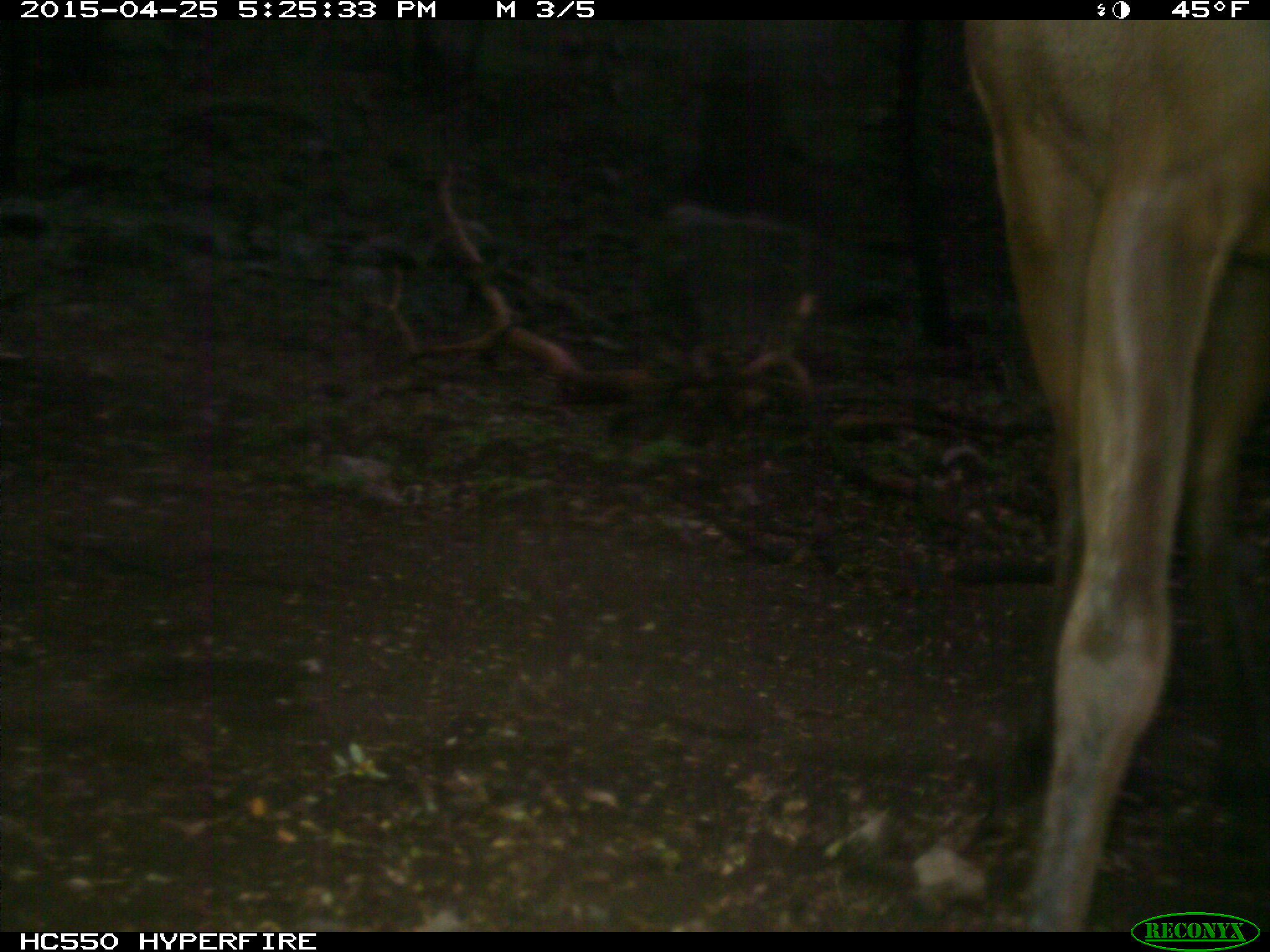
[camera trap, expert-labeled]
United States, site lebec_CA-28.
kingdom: Animalia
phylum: Chordata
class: Mammalia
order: Artiodactyla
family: Cervidae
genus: Cervus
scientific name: Cervus canadensis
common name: elk